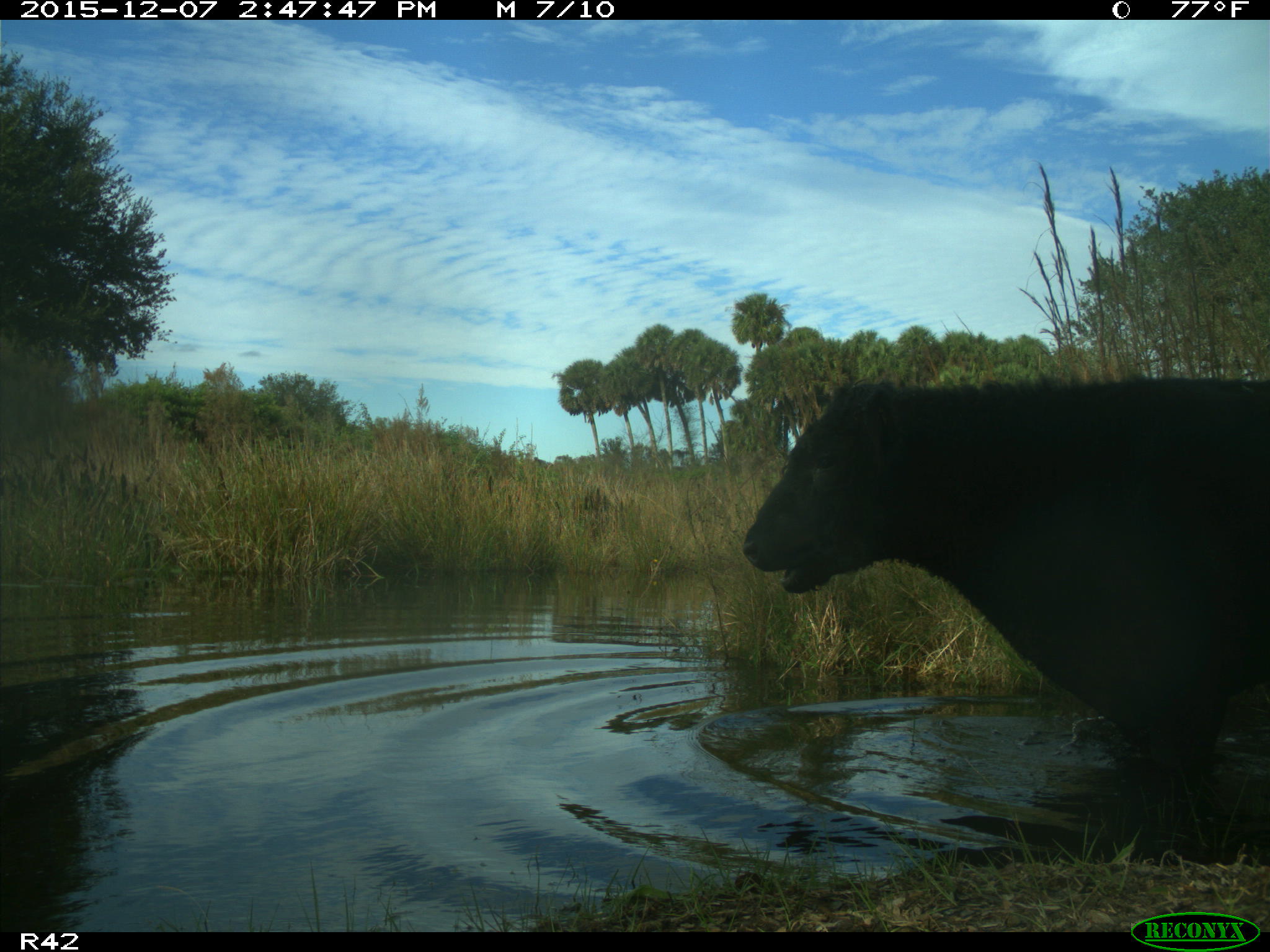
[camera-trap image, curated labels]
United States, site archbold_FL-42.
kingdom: Animalia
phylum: Chordata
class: Mammalia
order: Artiodactyla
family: Bovidae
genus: Bos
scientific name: Bos taurus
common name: domestic cow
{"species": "Bos taurus (domestic cow)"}